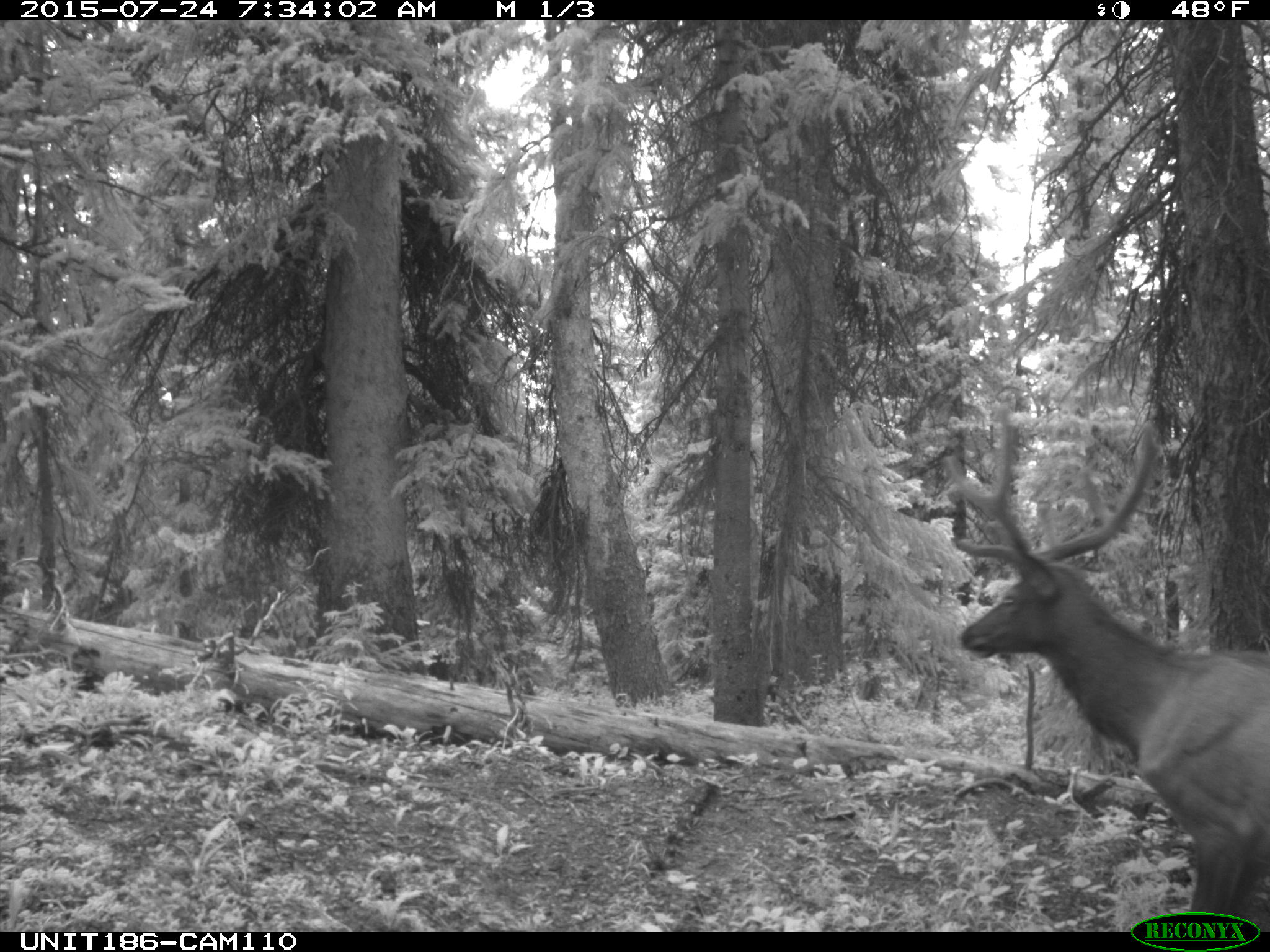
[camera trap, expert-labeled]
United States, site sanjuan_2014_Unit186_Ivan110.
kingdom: Animalia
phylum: Chordata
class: Mammalia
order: Artiodactyla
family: Cervidae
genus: Cervus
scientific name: Cervus elaphus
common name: red deer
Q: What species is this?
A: Cervus elaphus (red deer).